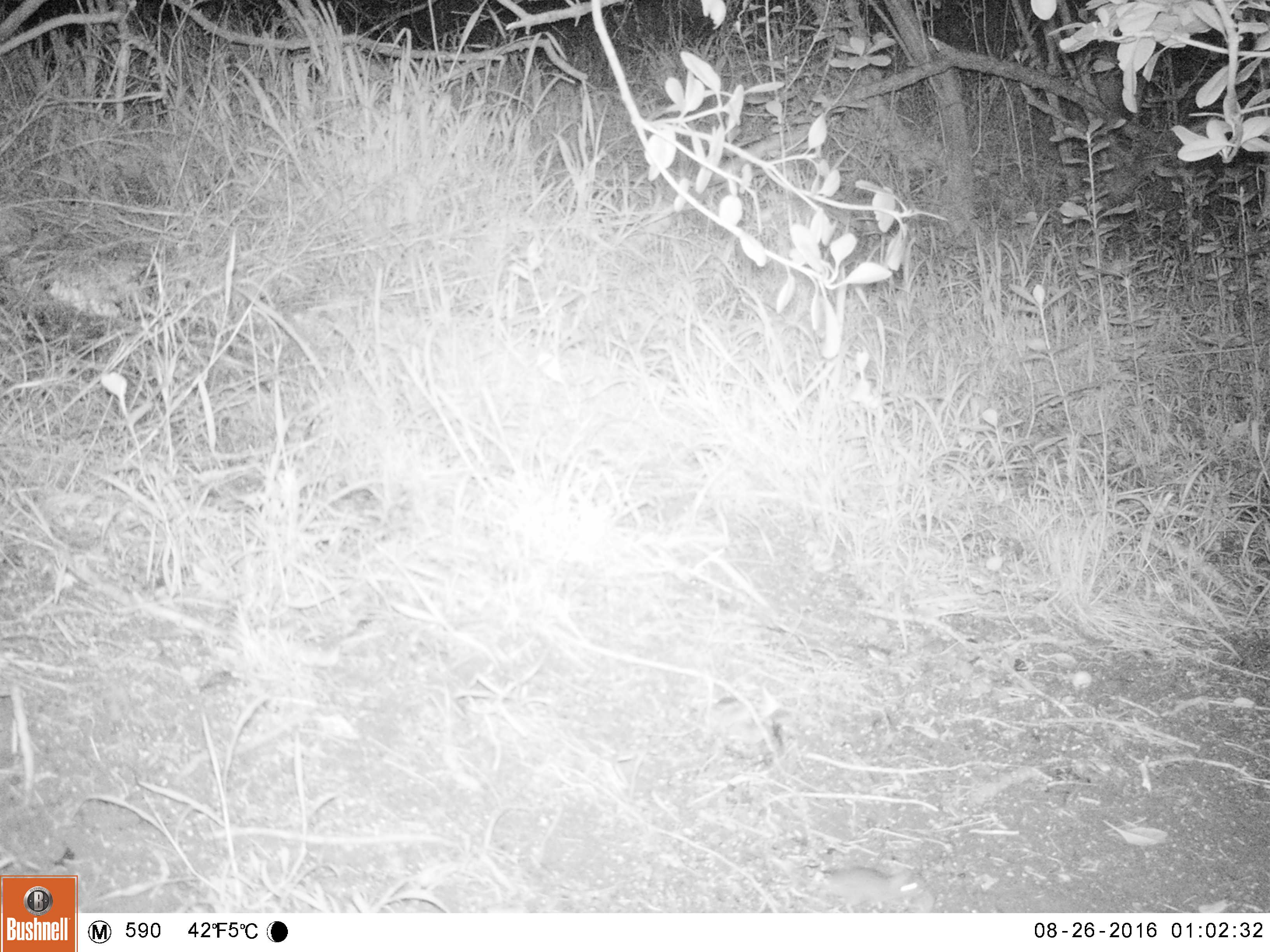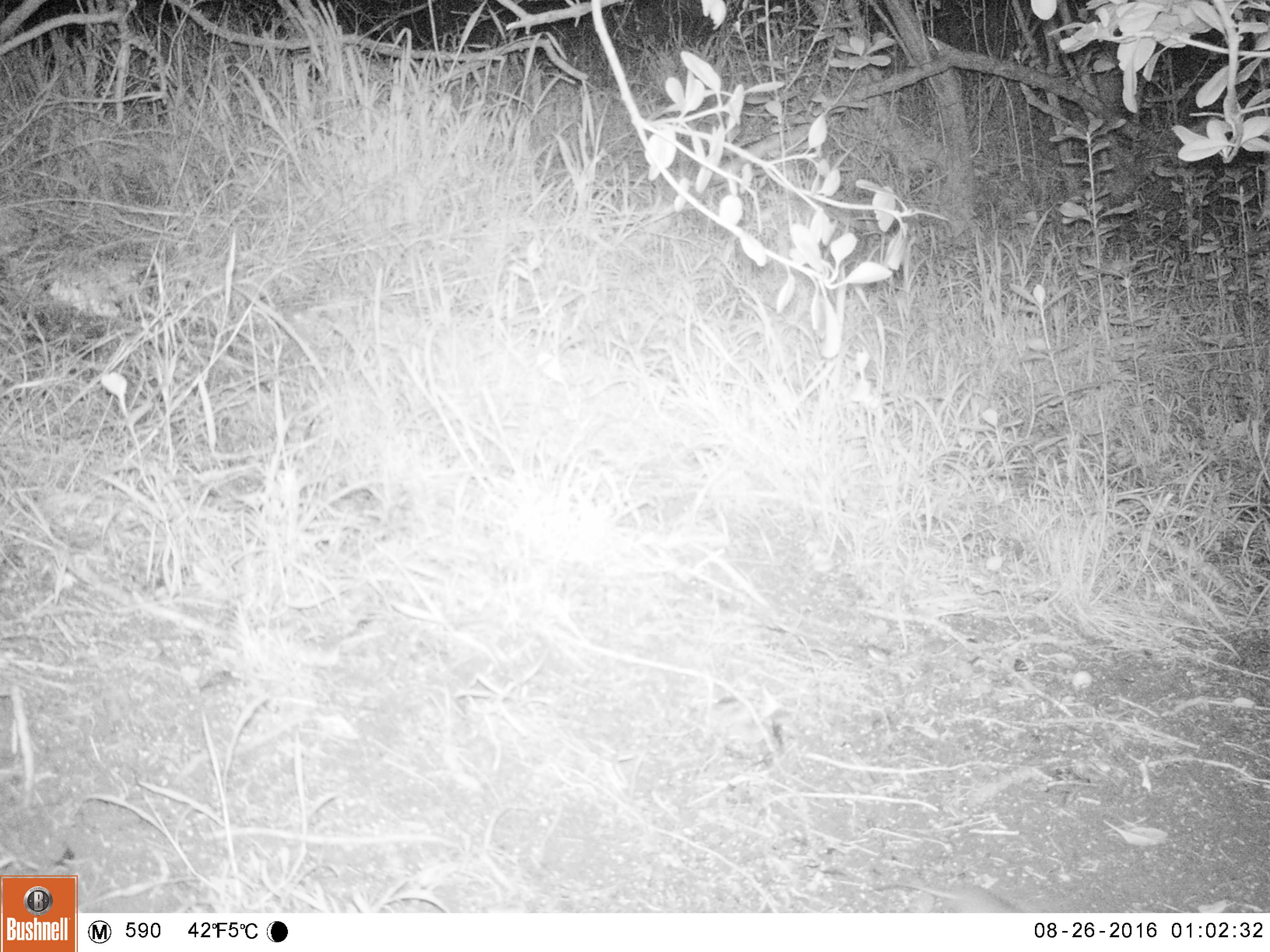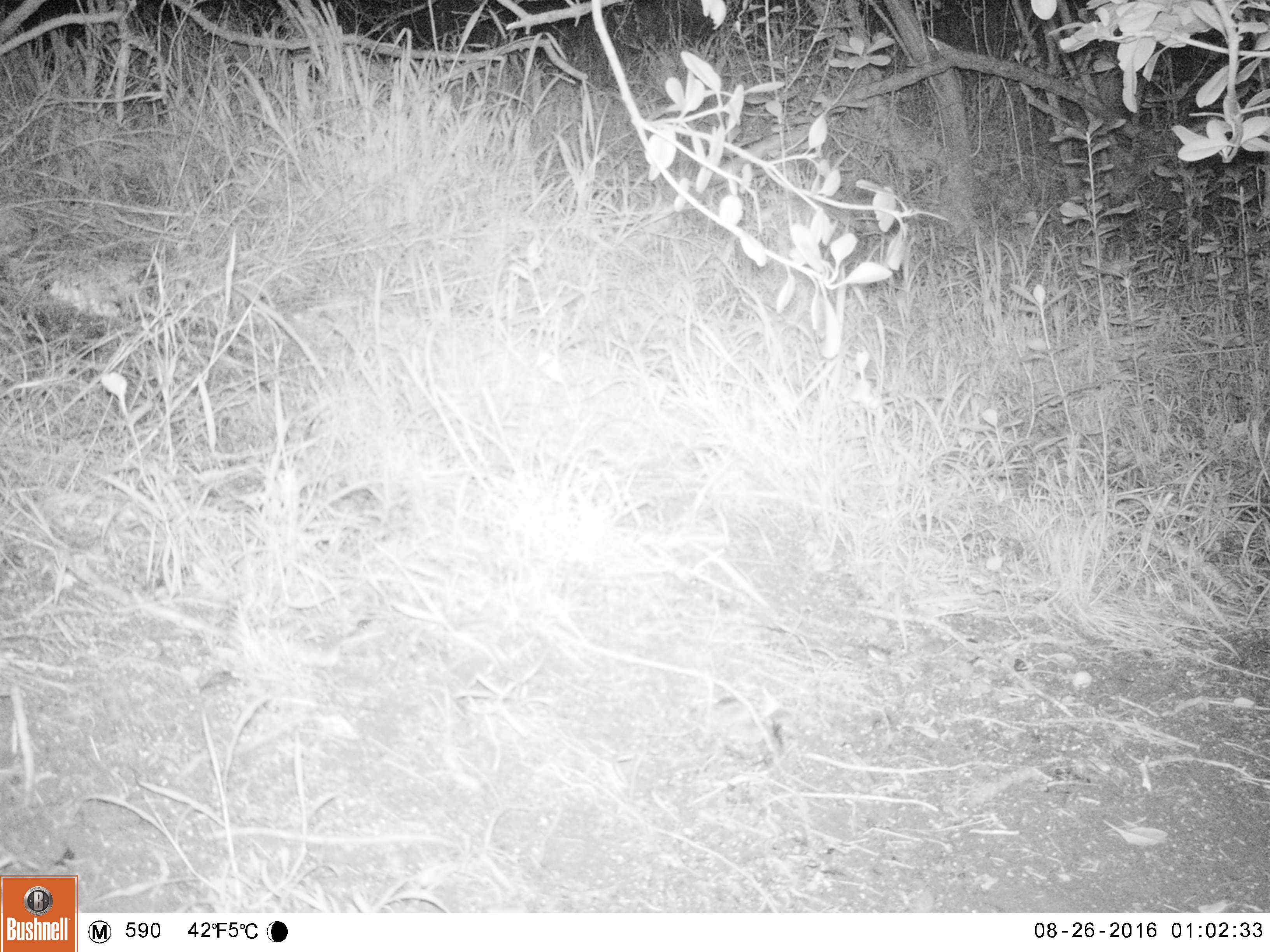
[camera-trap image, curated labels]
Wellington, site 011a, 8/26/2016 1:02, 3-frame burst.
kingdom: Animalia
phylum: Chordata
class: Mammalia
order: Rodentia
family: Muridae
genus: Mus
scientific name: Mus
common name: mouse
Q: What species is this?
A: Mouse (Mus).